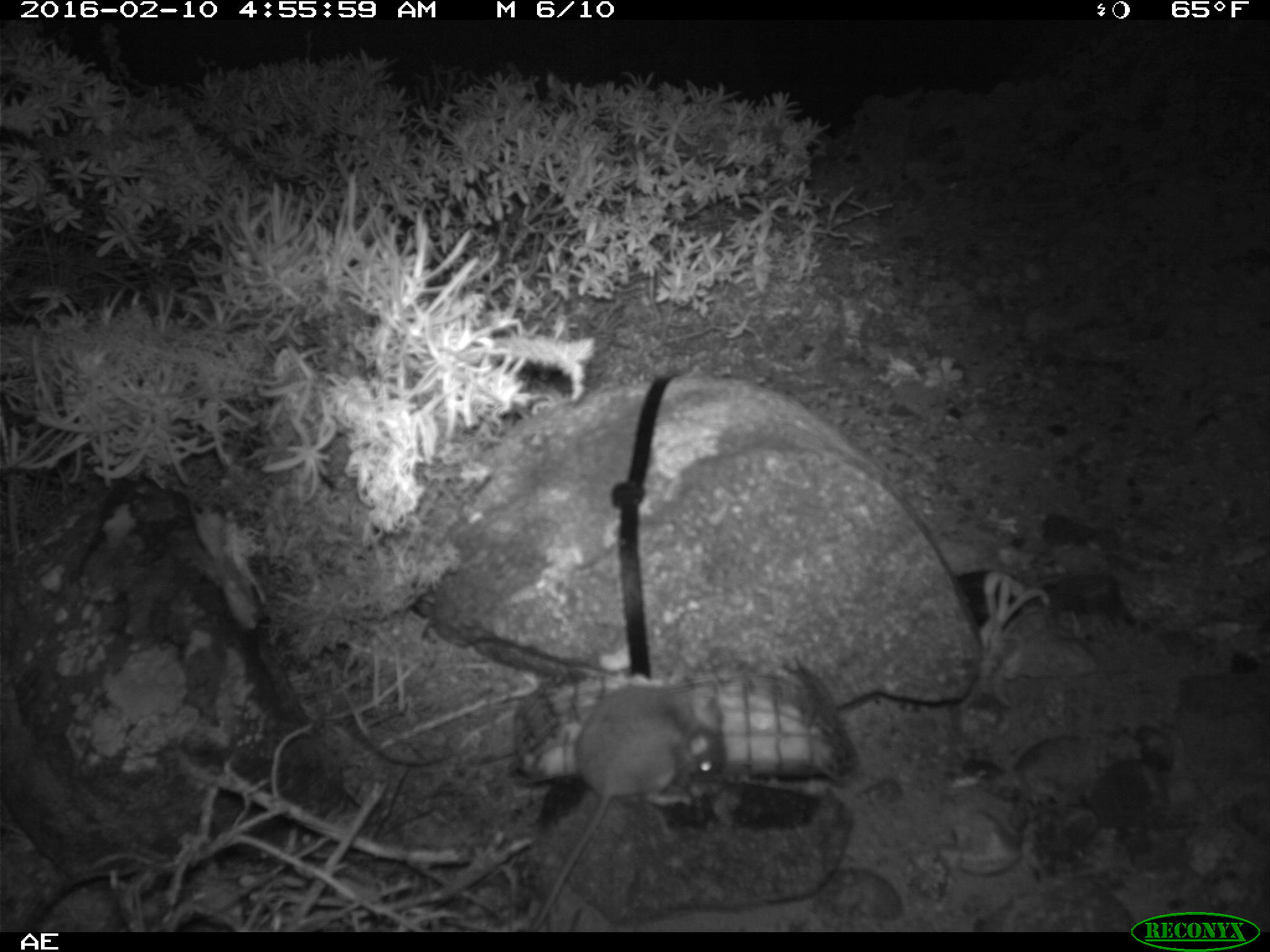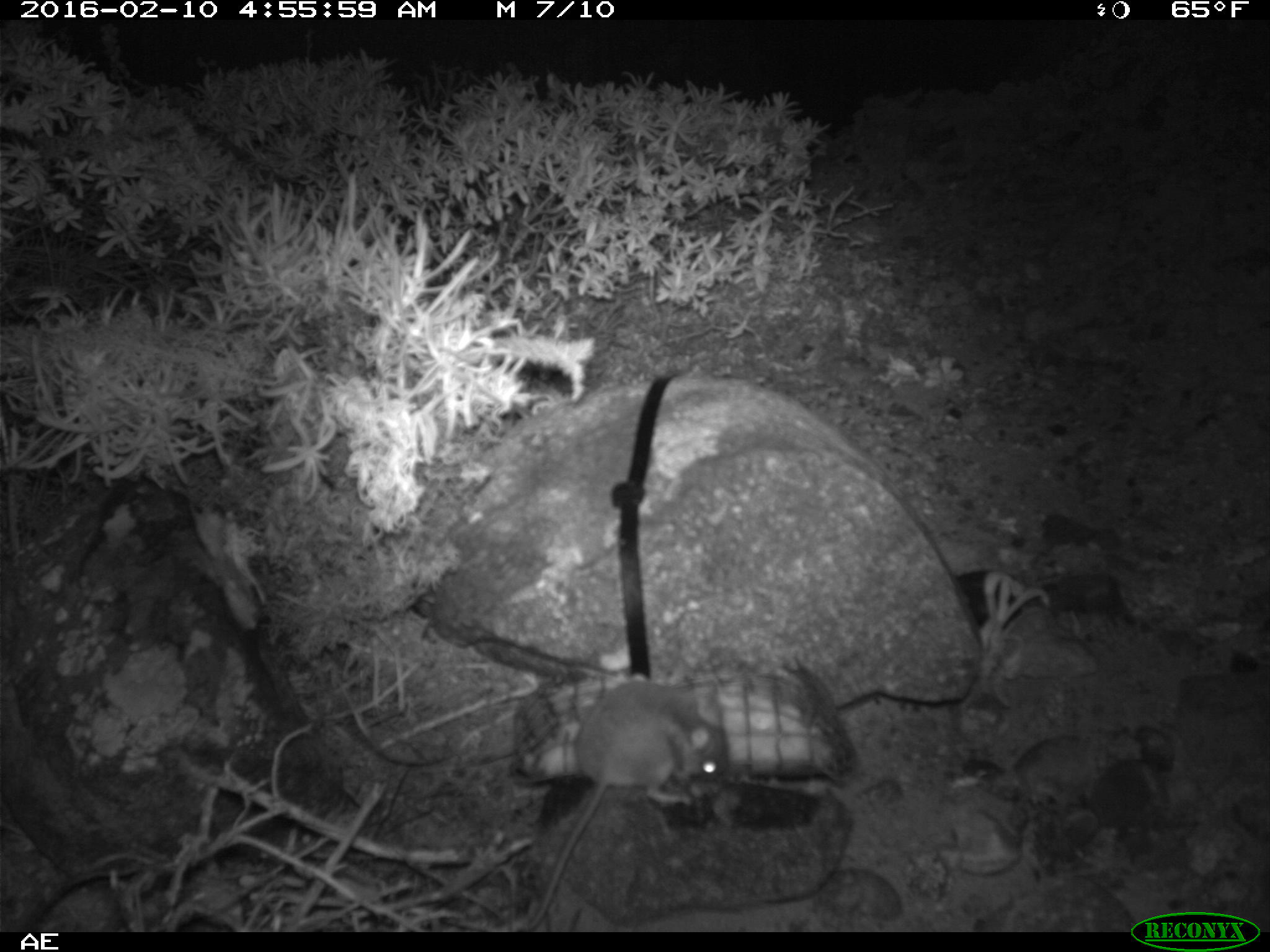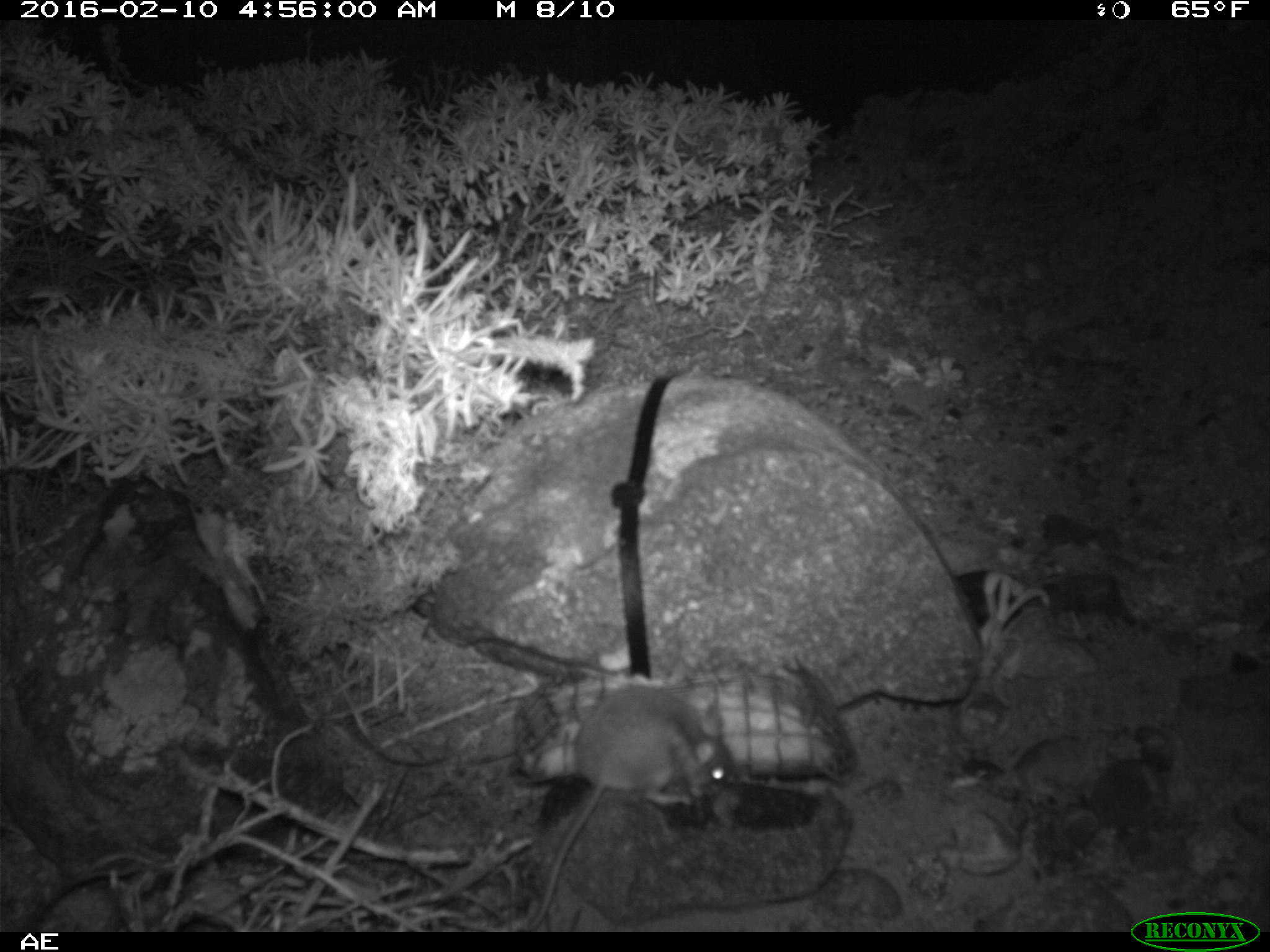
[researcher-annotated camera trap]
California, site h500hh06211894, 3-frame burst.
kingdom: Animalia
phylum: Chordata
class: Mammalia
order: Rodentia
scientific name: Rodentia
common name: rodent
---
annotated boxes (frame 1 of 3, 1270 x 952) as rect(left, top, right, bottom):
rodent: rect(523, 680, 724, 930)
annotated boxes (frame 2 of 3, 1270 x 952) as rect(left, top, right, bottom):
rodent: rect(526, 681, 727, 929)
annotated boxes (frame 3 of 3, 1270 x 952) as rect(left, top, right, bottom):
rodent: rect(523, 683, 735, 930)